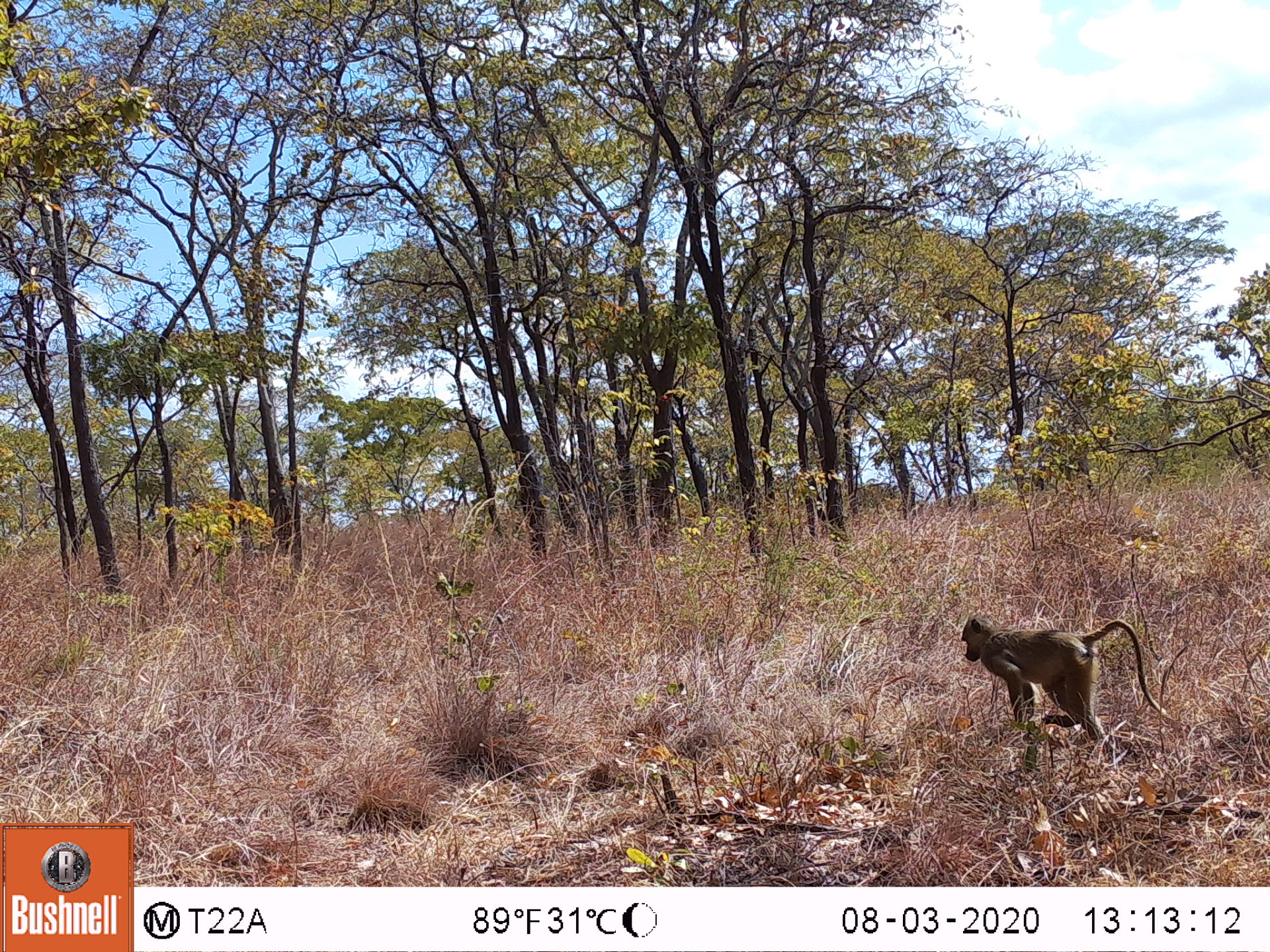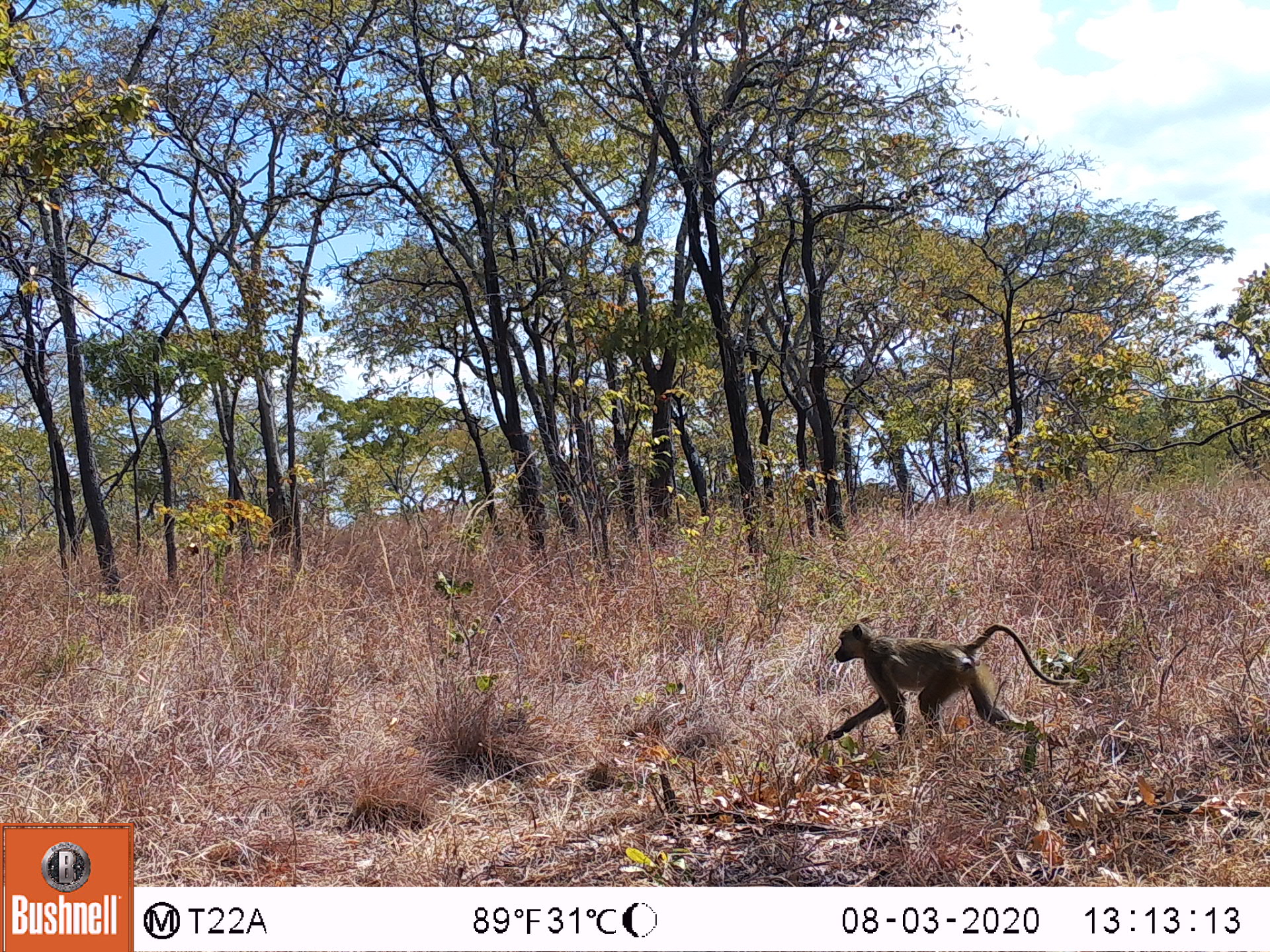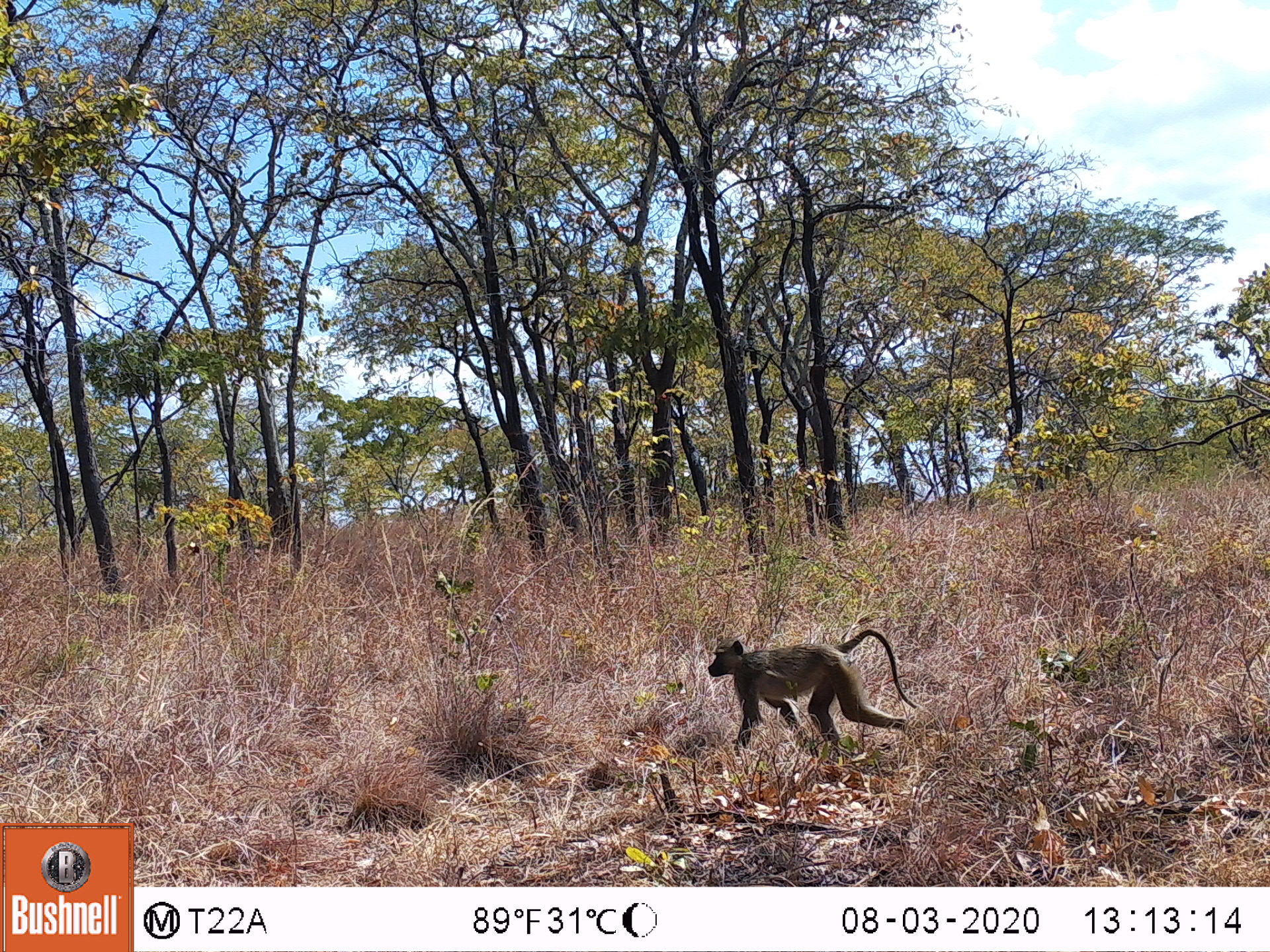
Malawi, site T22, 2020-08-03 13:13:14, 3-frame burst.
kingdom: Animalia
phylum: Chordata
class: Mammalia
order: Primates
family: Cercopithecidae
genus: Papio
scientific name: Papio cynocephalus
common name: yellow baboon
Yellow baboon (Papio cynocephalus), count 1.